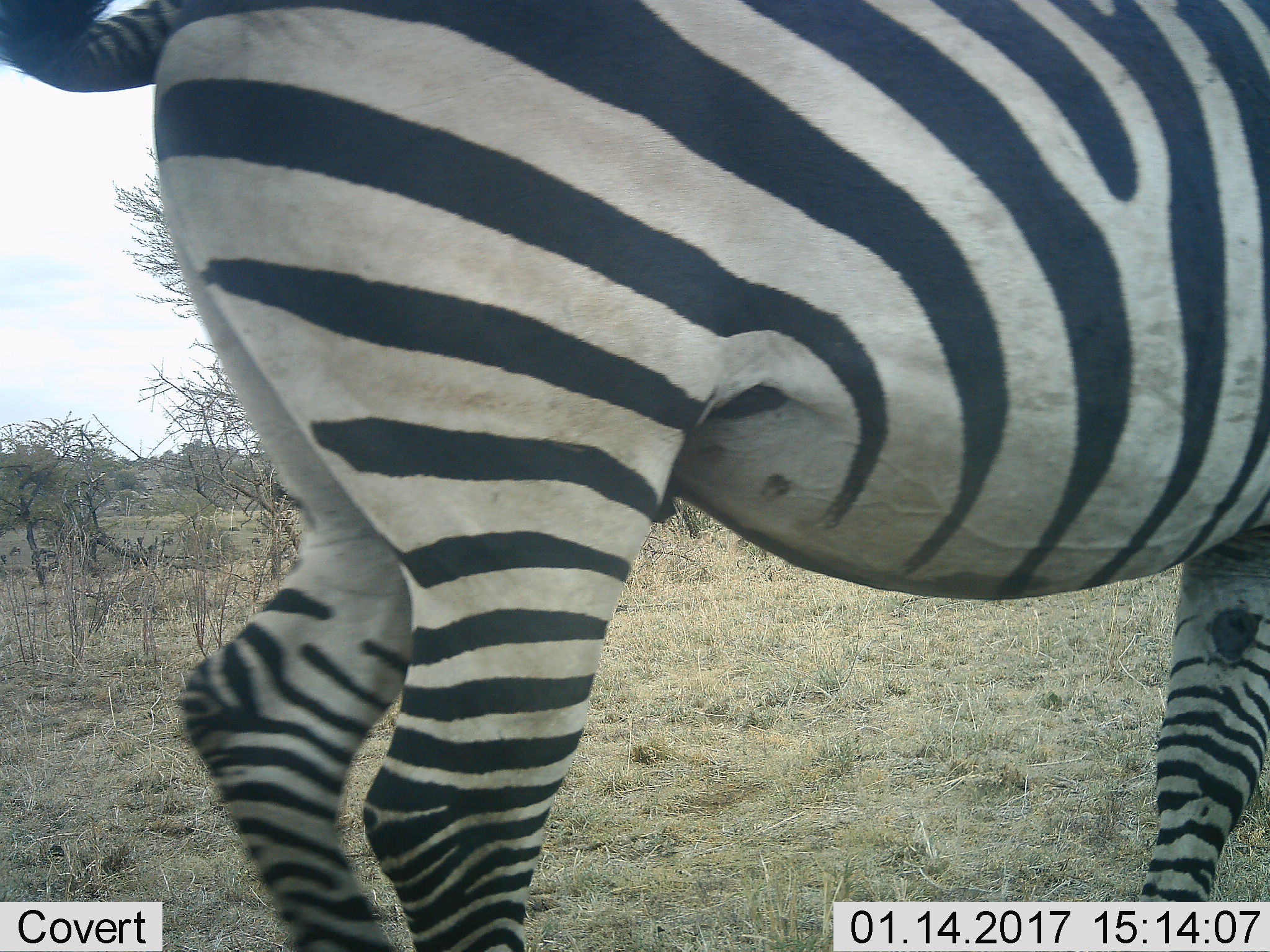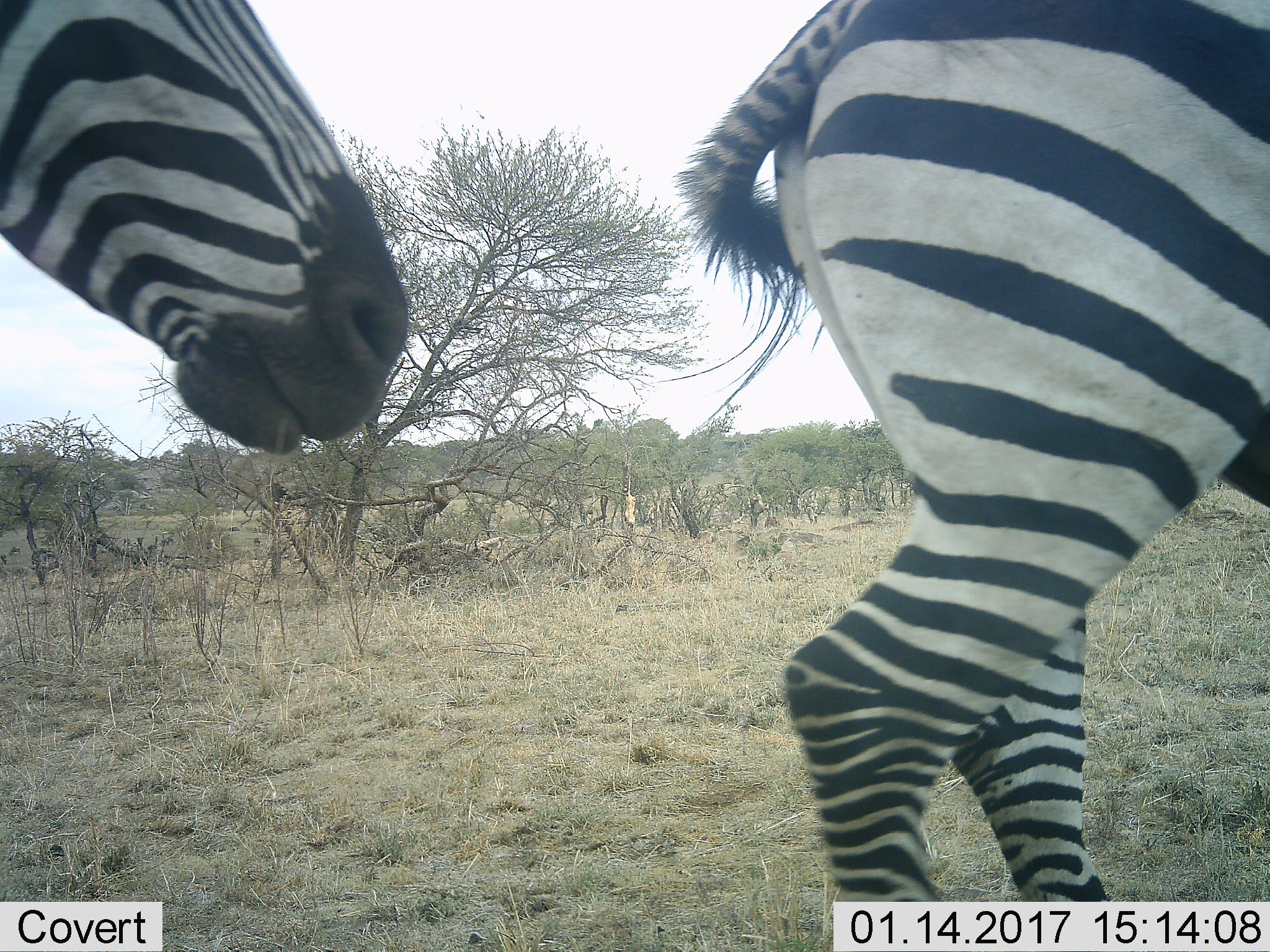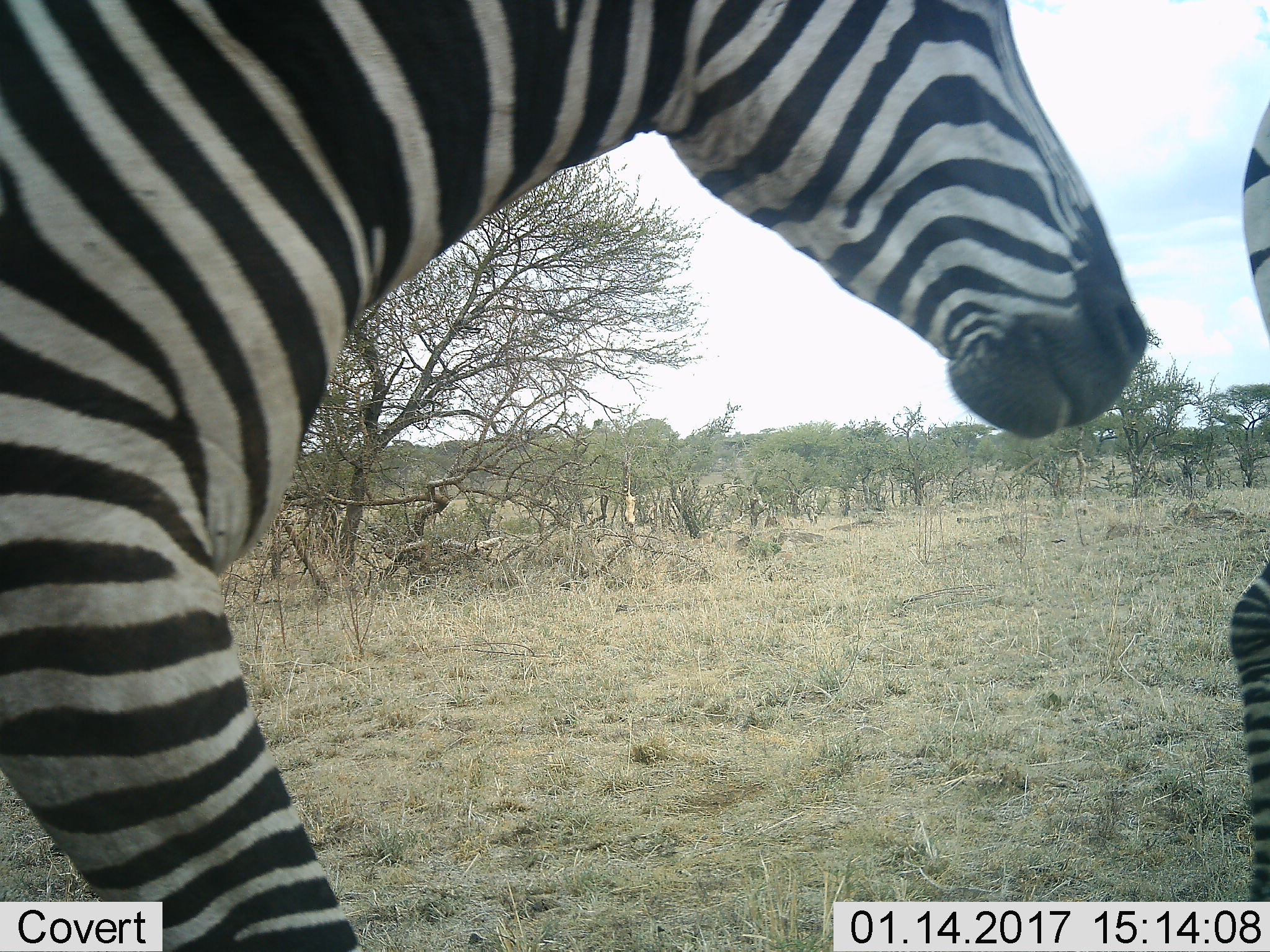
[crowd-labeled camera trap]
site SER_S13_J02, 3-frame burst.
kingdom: Animalia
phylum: Chordata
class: Mammalia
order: Perissodactyla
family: Equidae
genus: Equus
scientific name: Equus quagga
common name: plains zebra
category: zebraplains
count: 1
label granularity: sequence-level